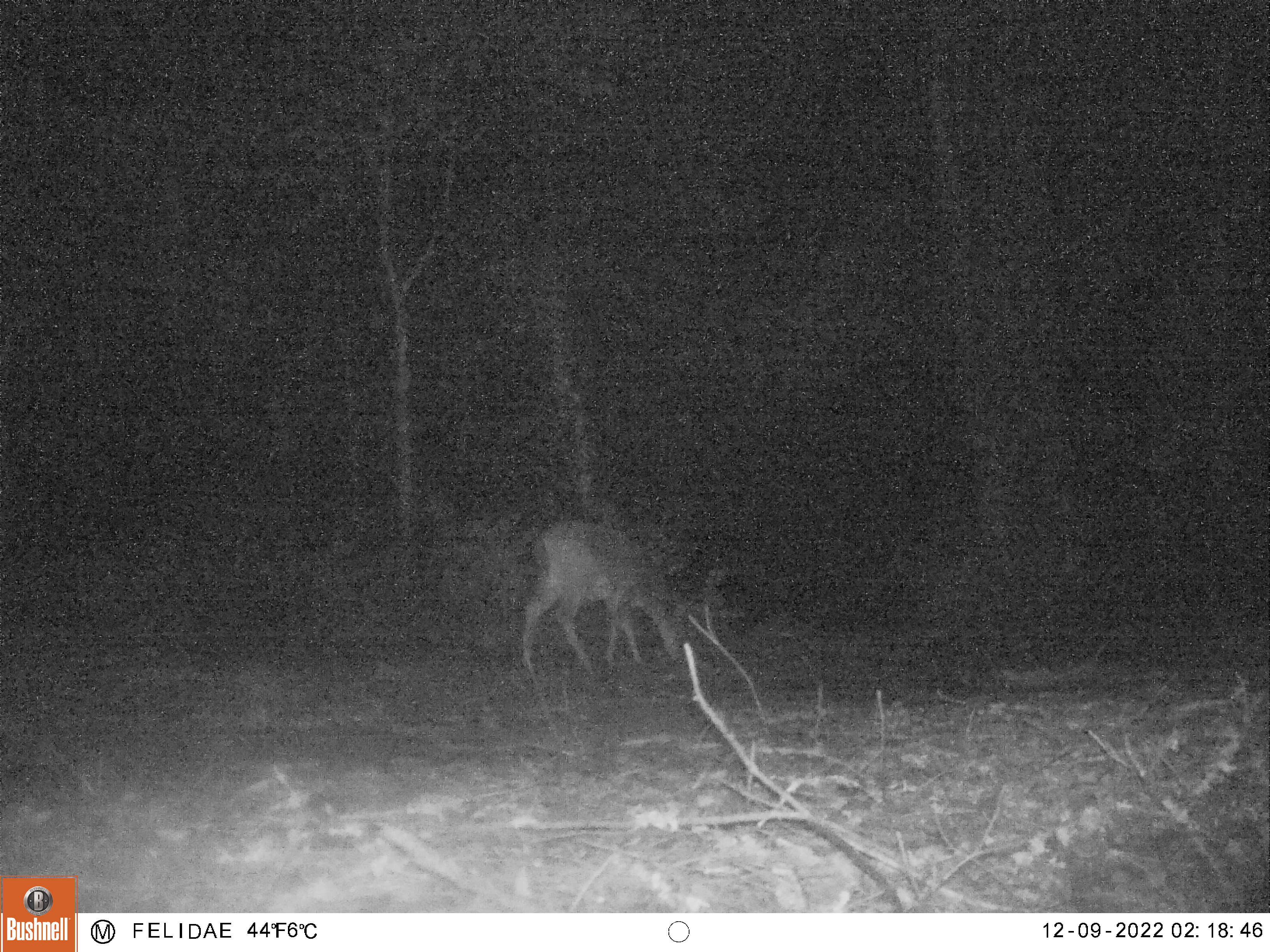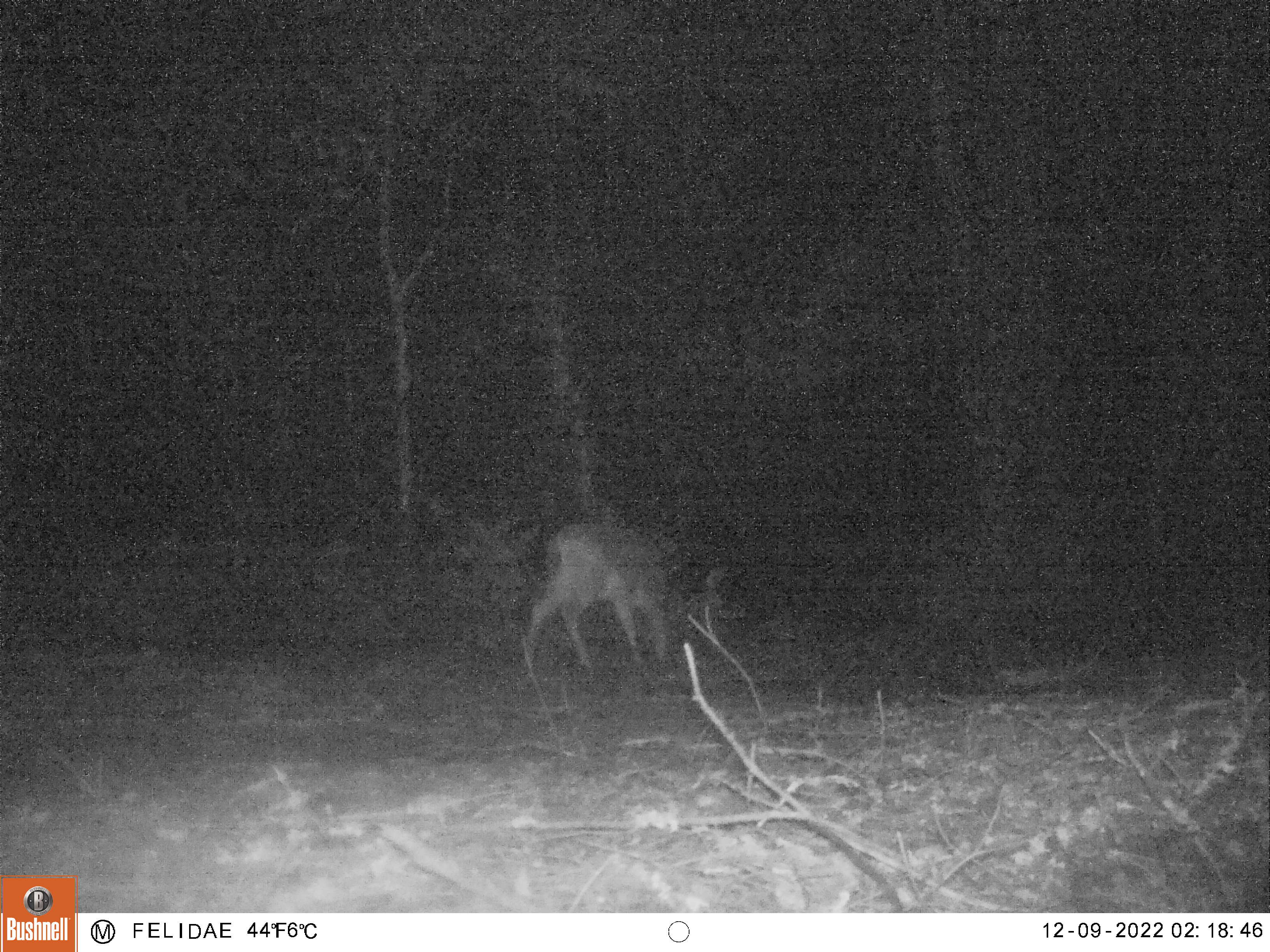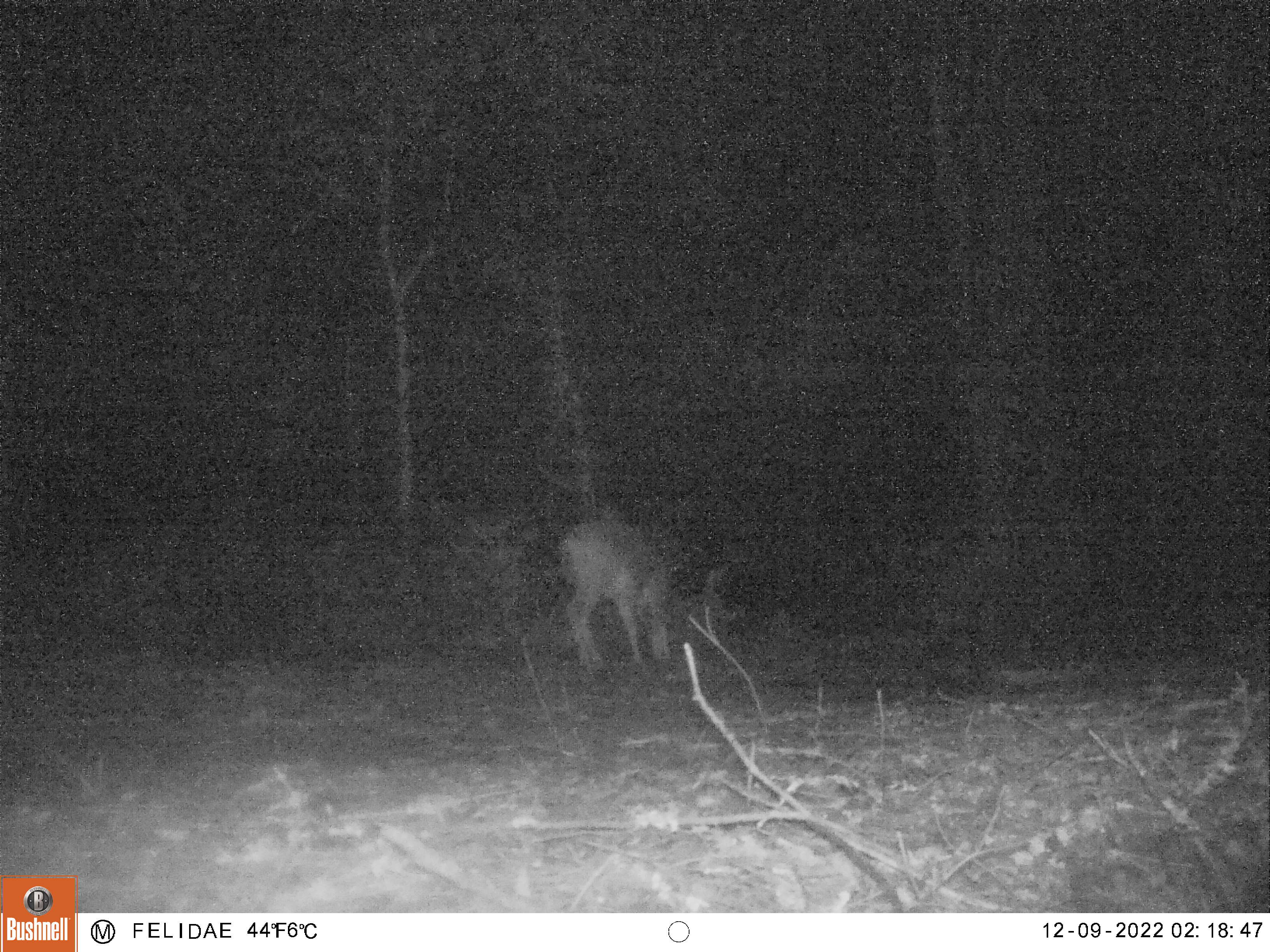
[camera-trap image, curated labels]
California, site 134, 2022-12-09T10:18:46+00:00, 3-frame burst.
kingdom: Animalia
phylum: Chordata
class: Mammalia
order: Artiodactyla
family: Cervidae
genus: Odocoileus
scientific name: Odocoileus hemionus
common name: mule deer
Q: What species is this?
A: Mule deer (Odocoileus hemionus).